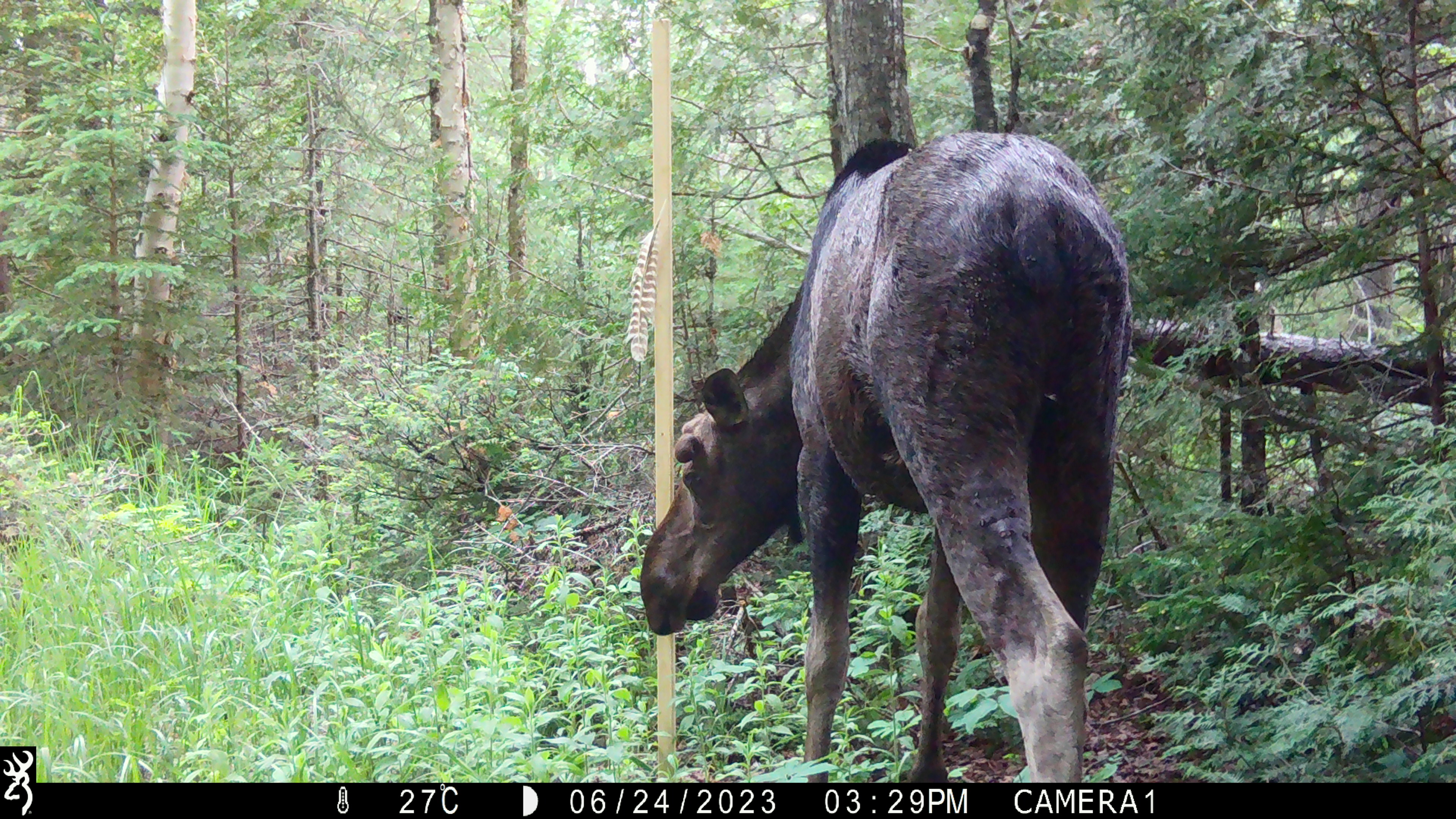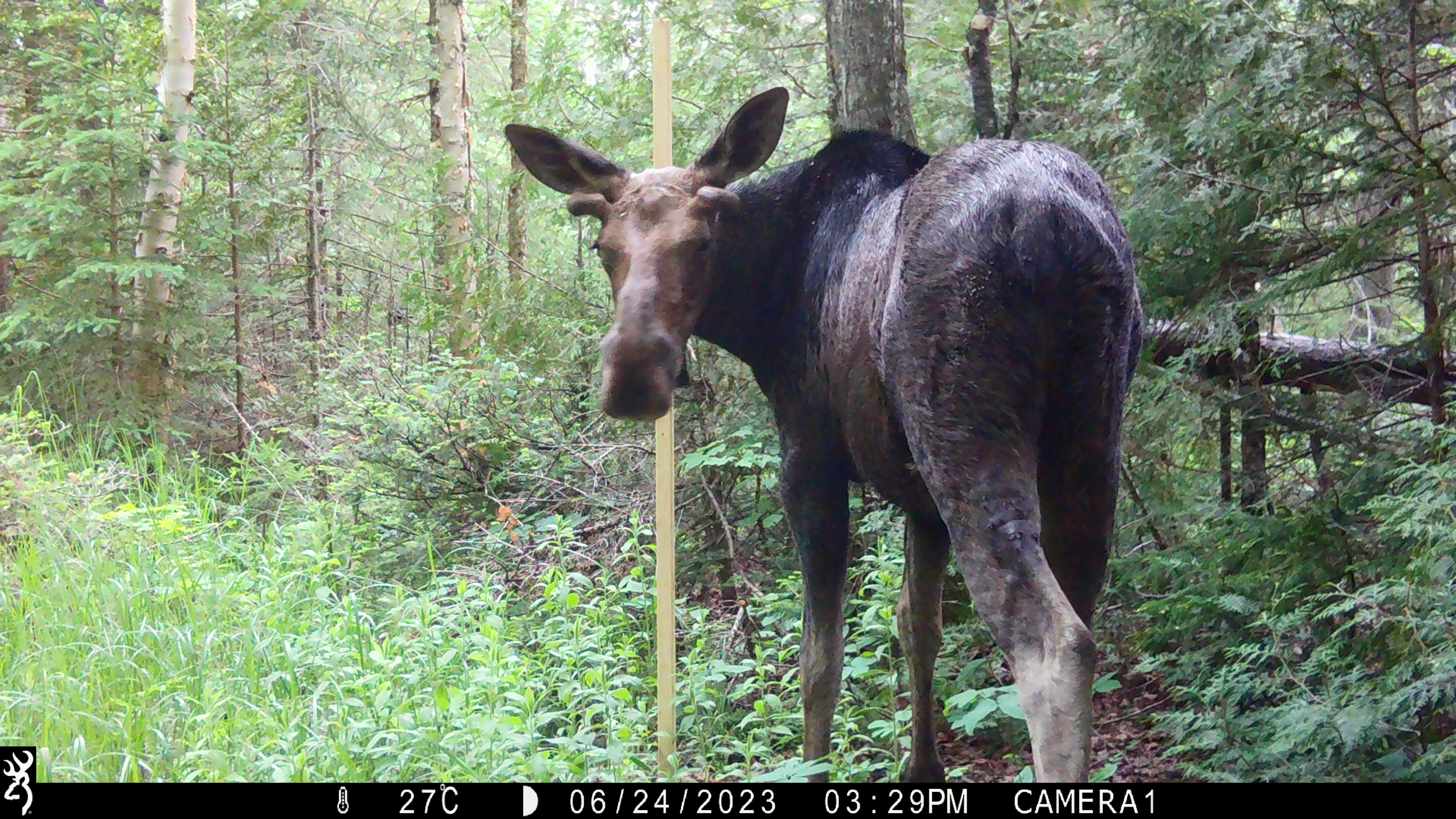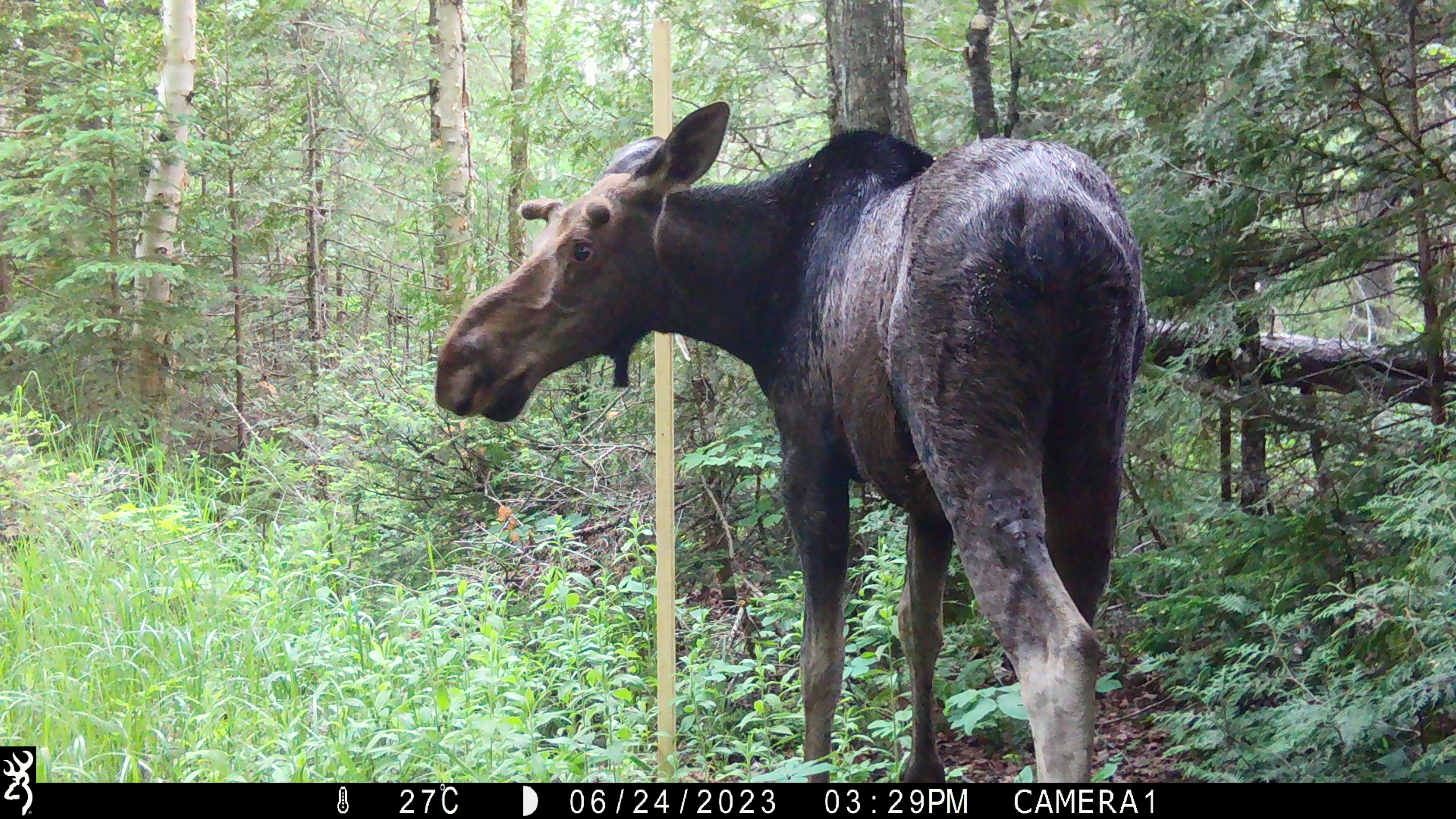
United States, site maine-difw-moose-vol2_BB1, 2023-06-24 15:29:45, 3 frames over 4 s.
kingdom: Animalia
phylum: Chordata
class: Mammalia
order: Artiodactyla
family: Cervidae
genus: Alces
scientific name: Alces alces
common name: moose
Moose (Alces alces).